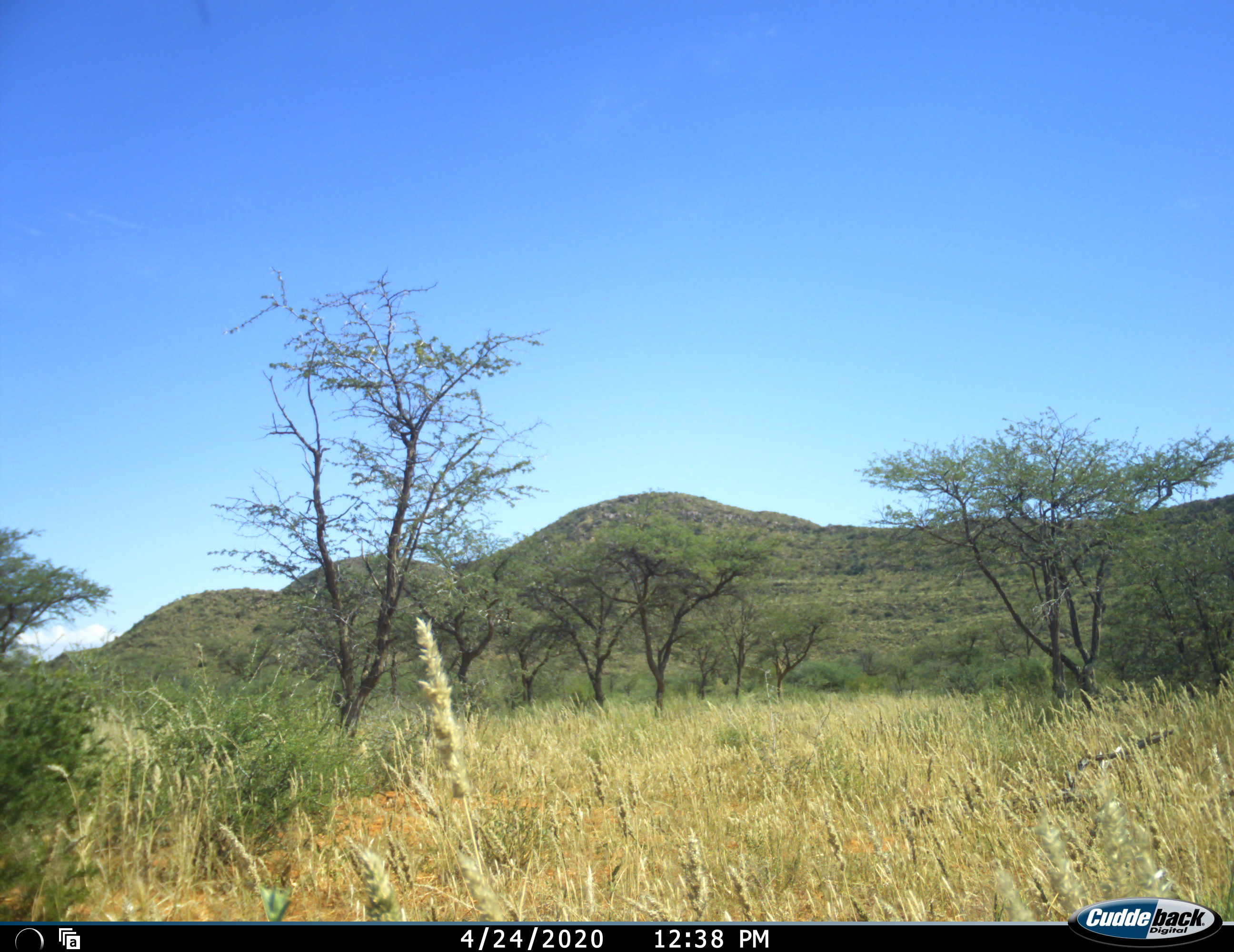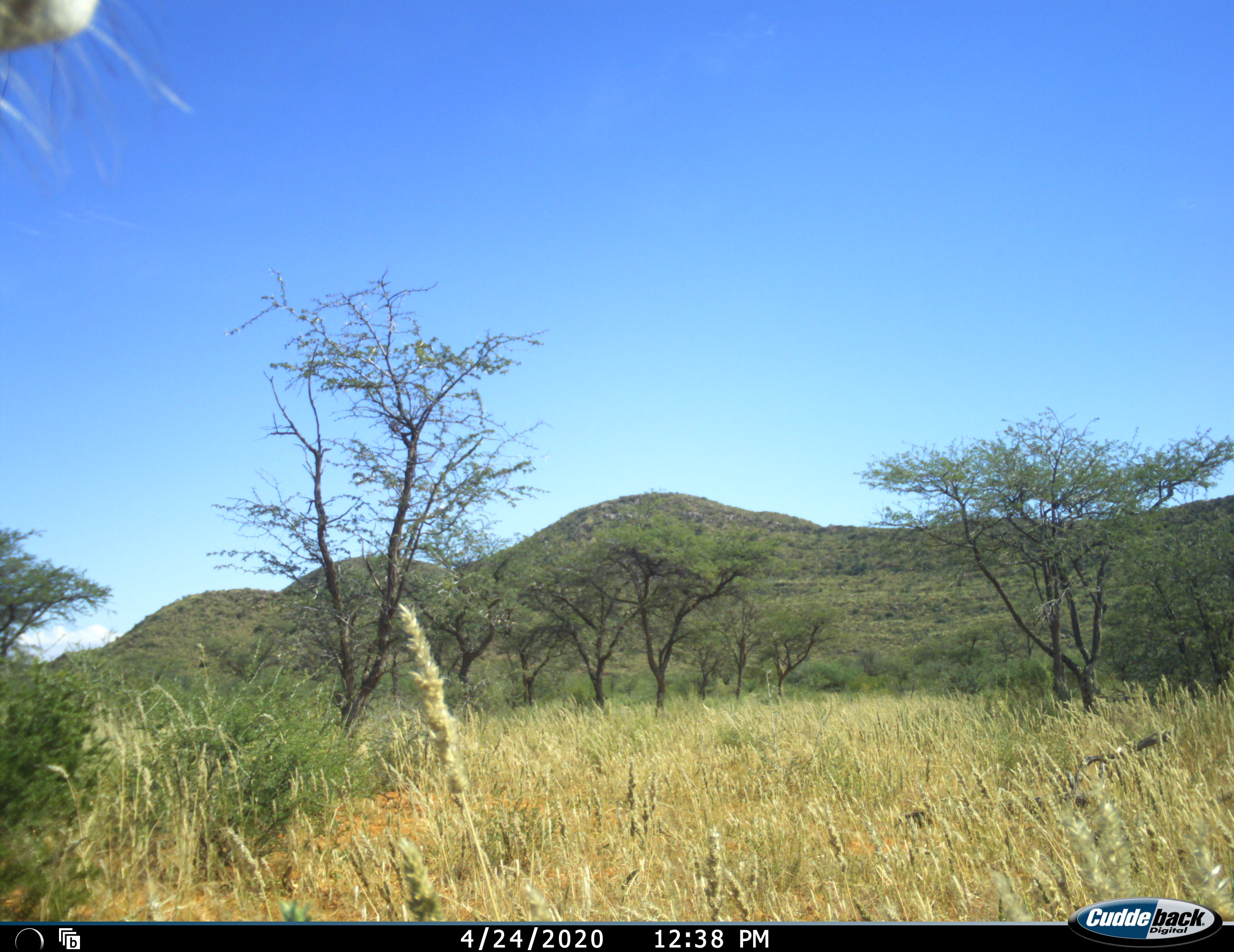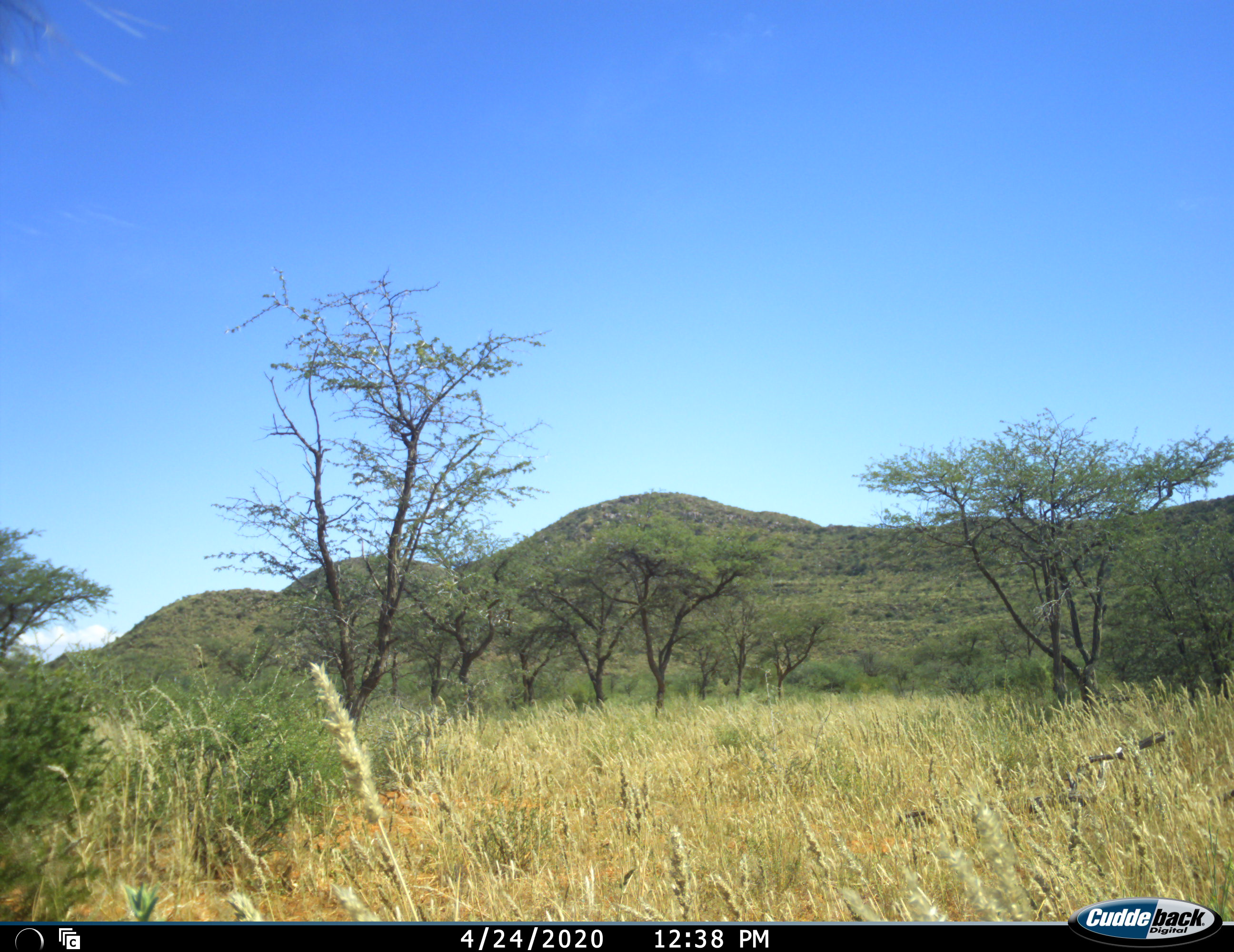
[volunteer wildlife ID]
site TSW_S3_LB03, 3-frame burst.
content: unidentified animal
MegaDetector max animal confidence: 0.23